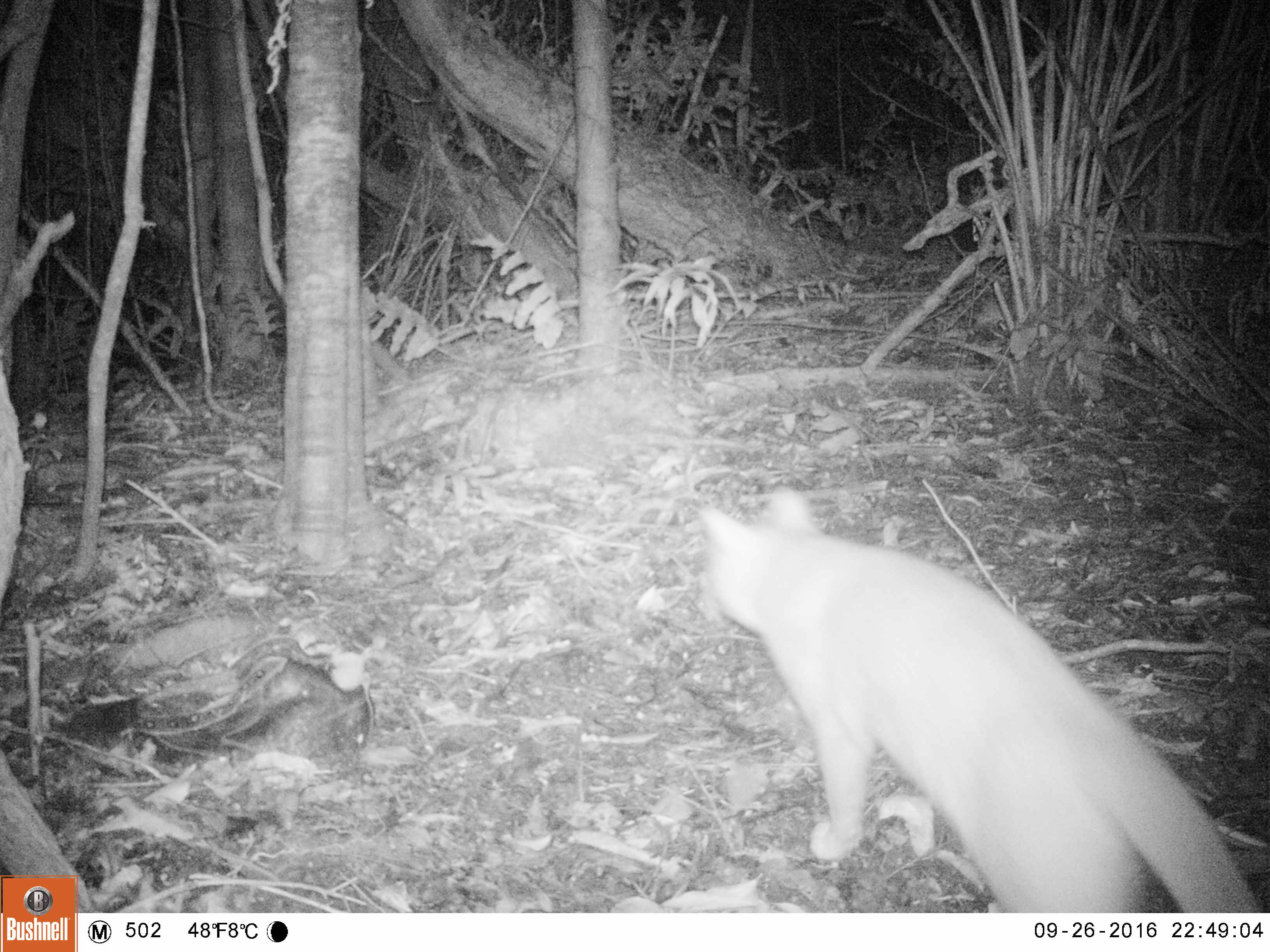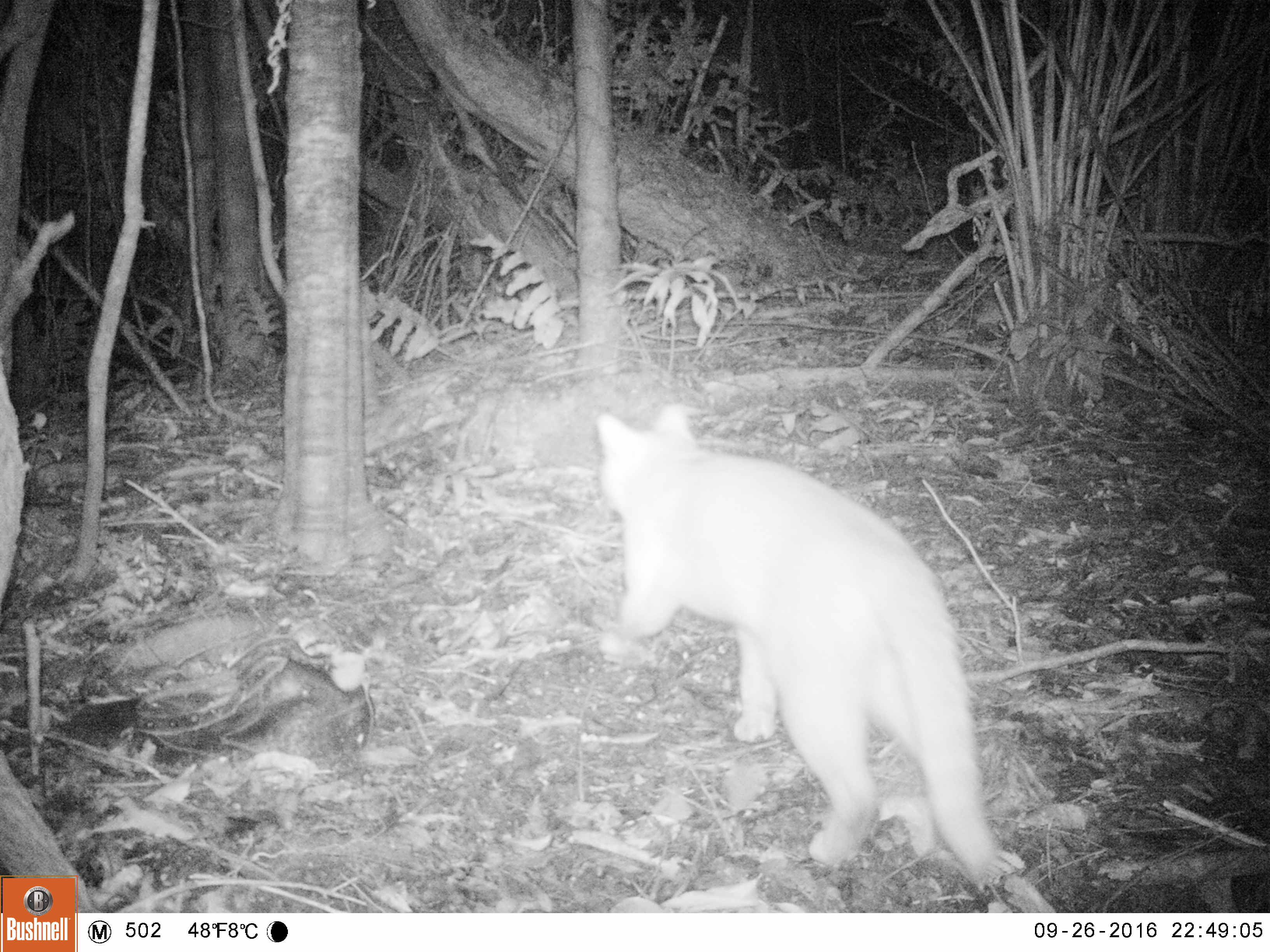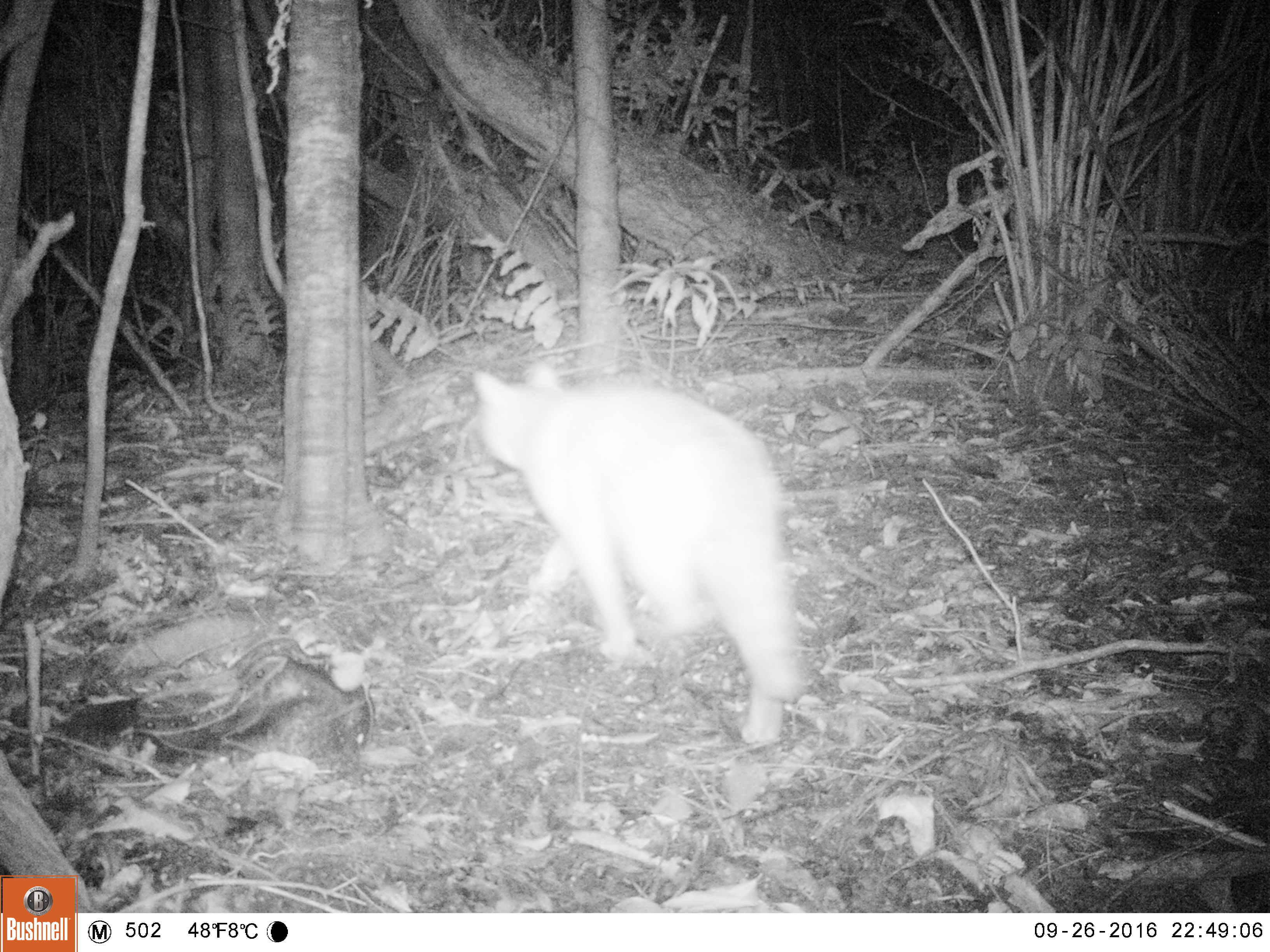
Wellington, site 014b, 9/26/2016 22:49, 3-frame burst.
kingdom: Animalia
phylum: Chordata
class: Mammalia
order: Carnivora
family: Felidae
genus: Felis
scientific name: Felis catus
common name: cat